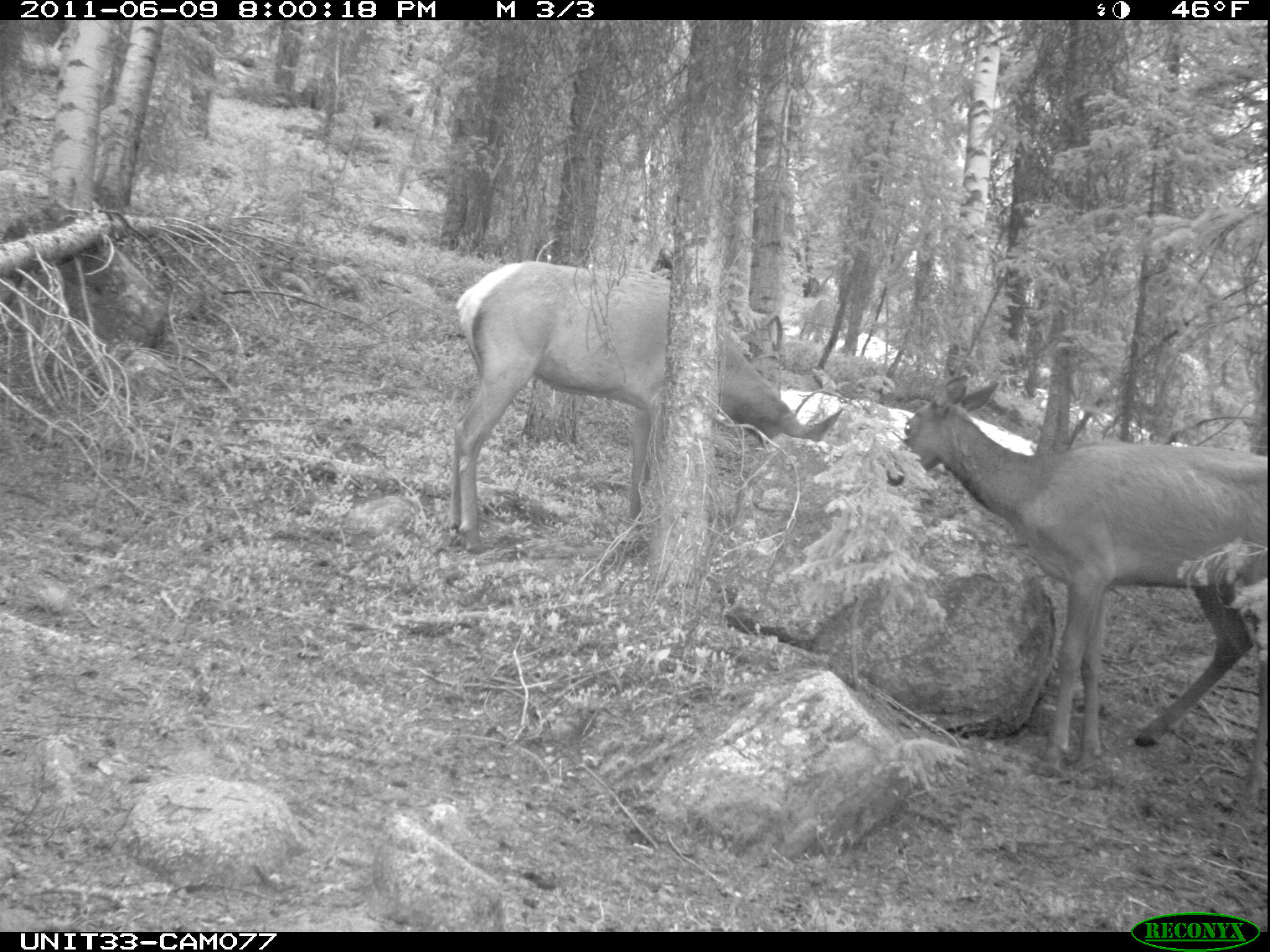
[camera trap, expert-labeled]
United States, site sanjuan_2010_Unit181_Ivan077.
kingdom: Animalia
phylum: Chordata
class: Mammalia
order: Artiodactyla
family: Cervidae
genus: Cervus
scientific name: Cervus elaphus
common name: red deer